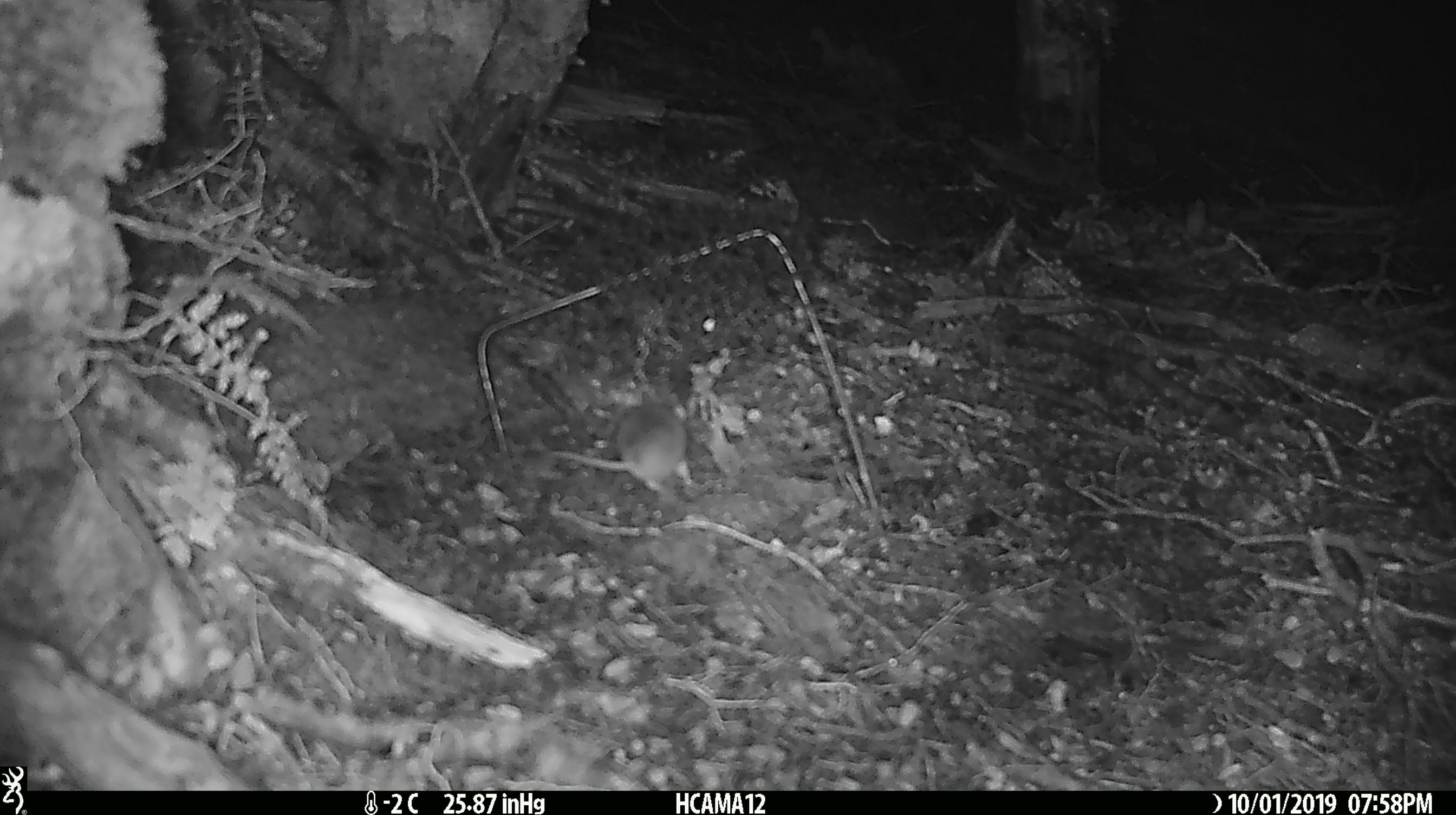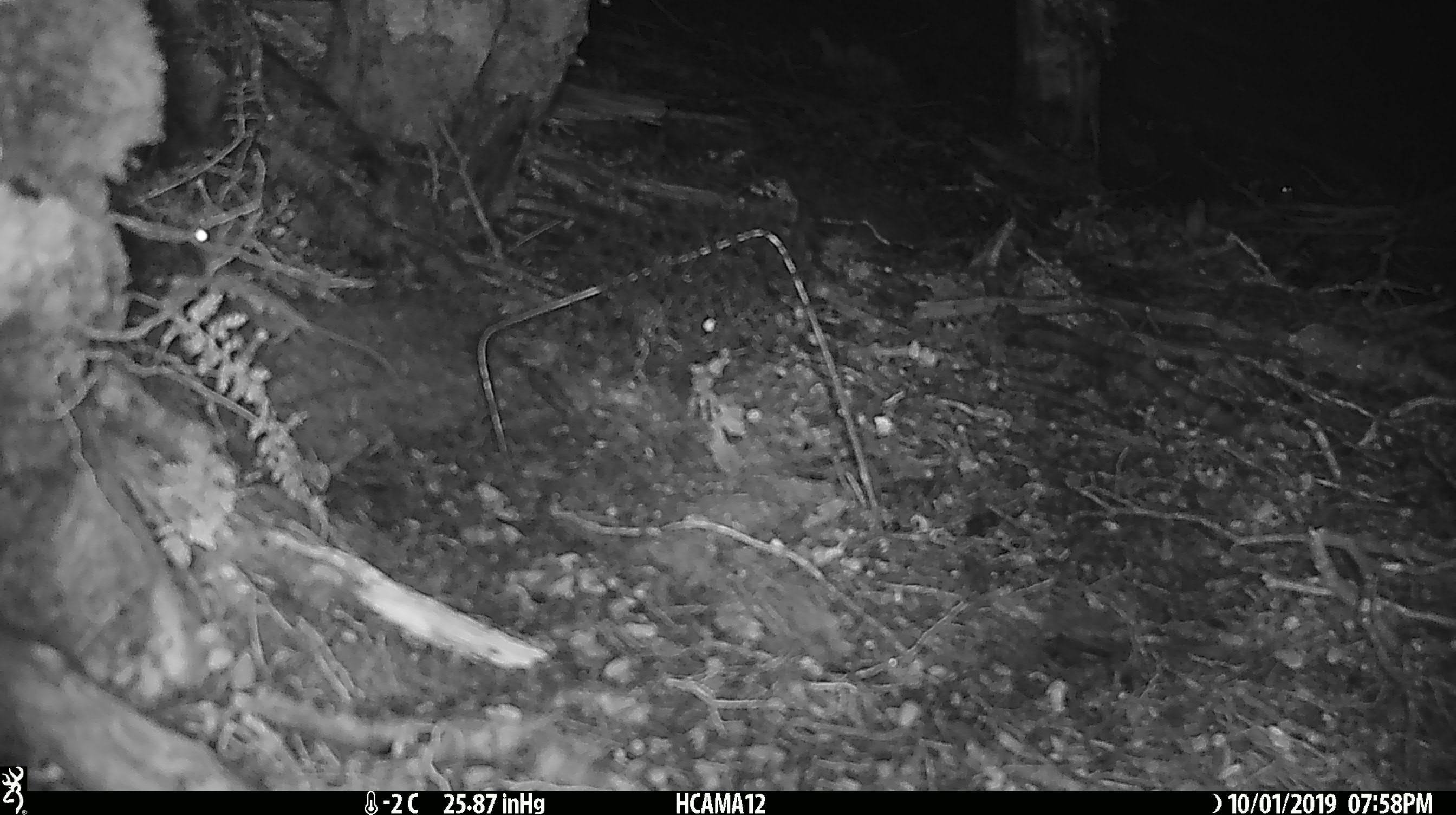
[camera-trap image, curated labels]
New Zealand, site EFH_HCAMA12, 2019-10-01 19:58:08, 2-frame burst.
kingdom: Animalia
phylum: Chordata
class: Mammalia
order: Rodentia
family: Muridae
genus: Mus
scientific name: Mus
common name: mouse